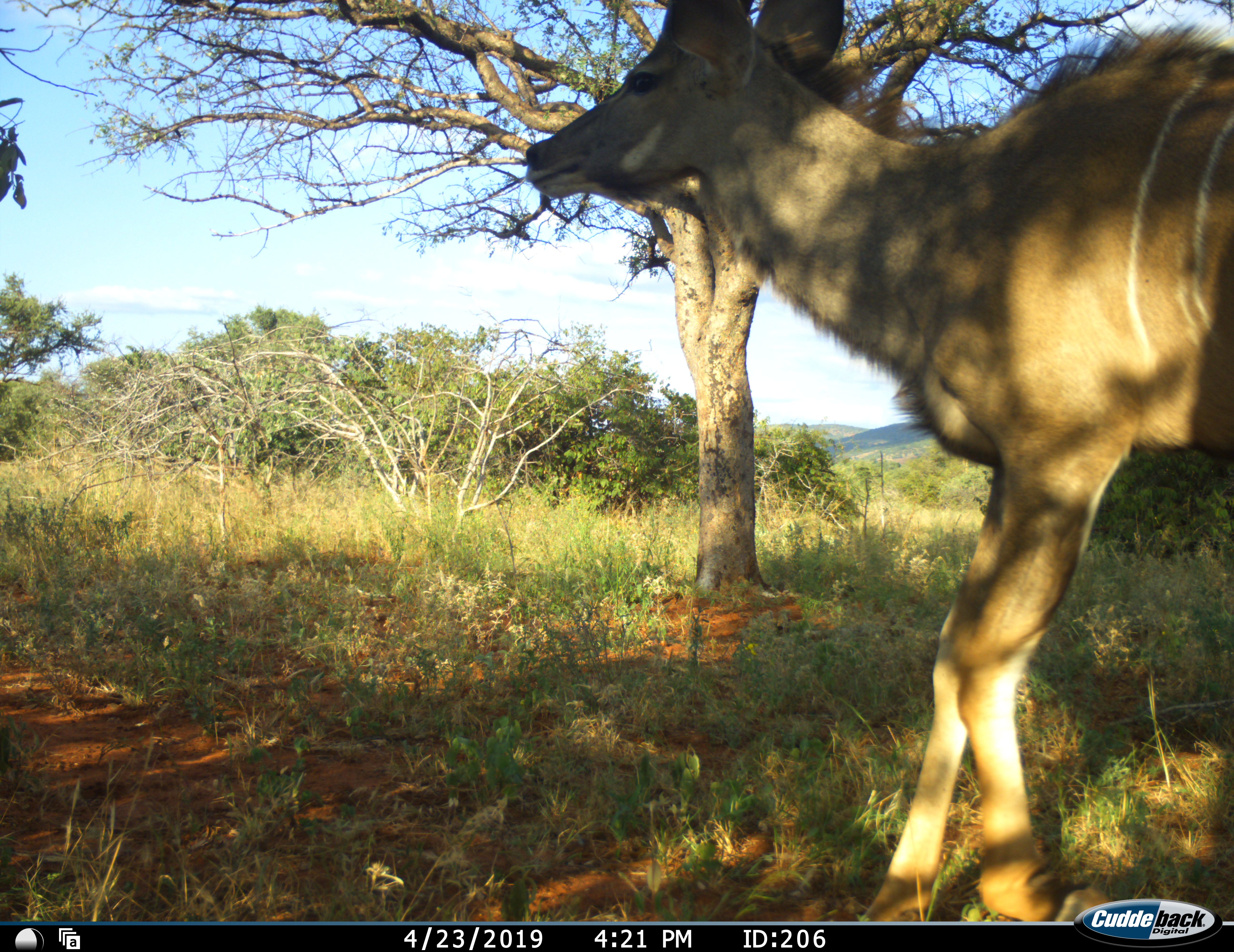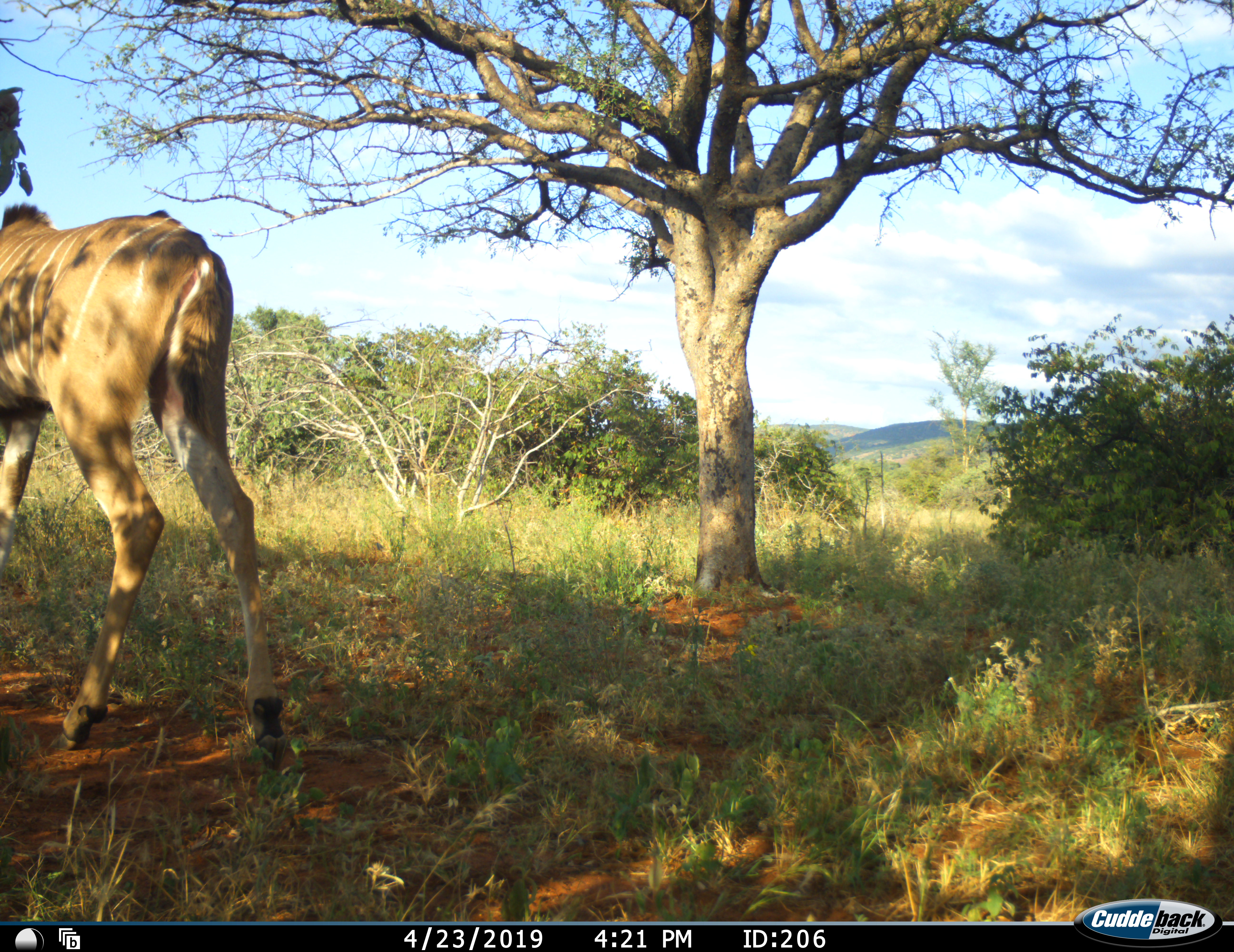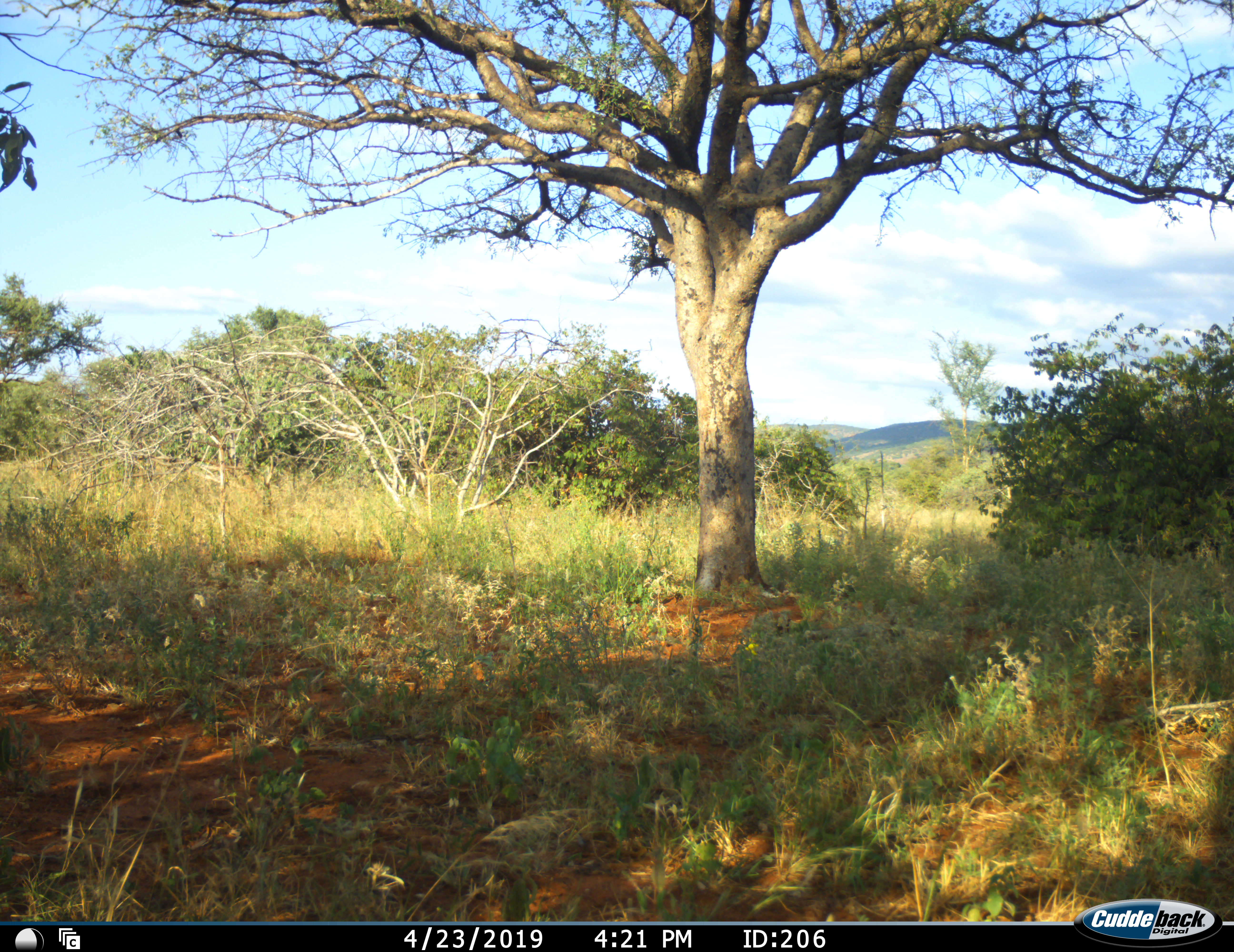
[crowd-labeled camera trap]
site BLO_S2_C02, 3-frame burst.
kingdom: Animalia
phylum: Chordata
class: Mammalia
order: Artiodactyla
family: Bovidae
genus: Tragelaphus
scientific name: Tragelaphus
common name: kudu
Kudu (Tragelaphus), count 1. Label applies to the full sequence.